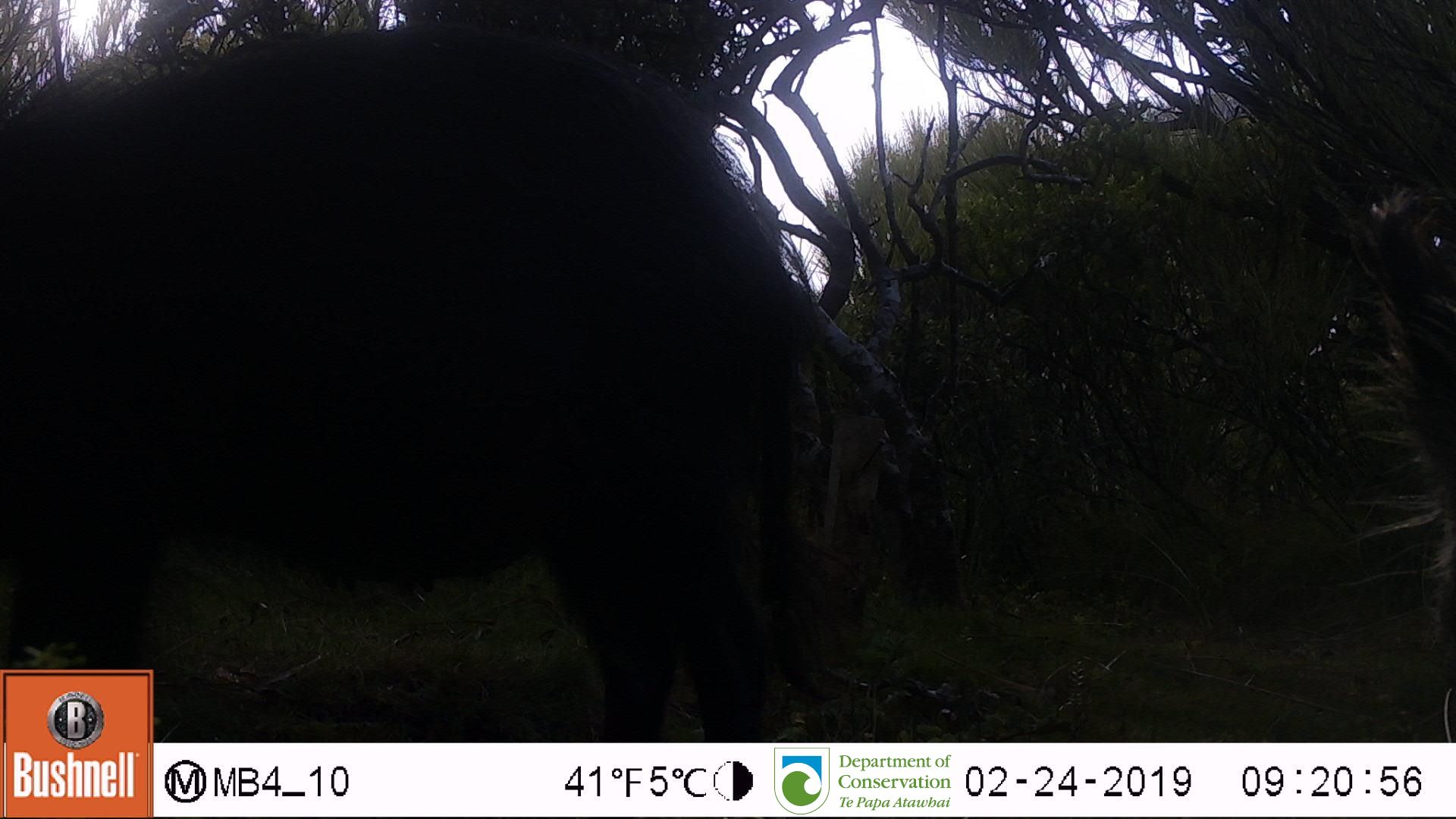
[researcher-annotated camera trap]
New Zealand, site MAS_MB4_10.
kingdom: Animalia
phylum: Chordata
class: Mammalia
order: Artiodactyla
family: Suidae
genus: Sus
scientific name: Sus scrofa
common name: pig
Pig (Sus scrofa).